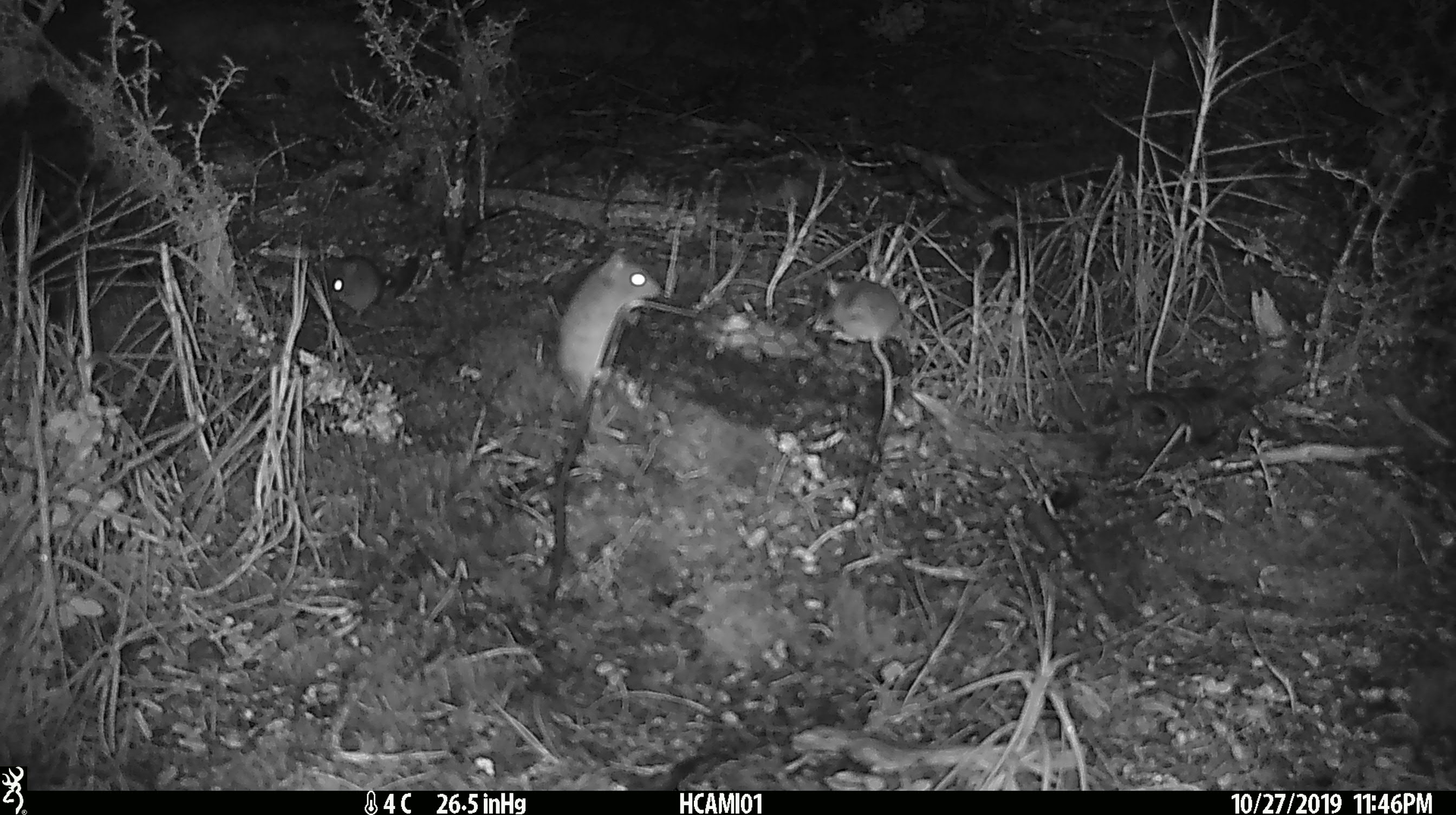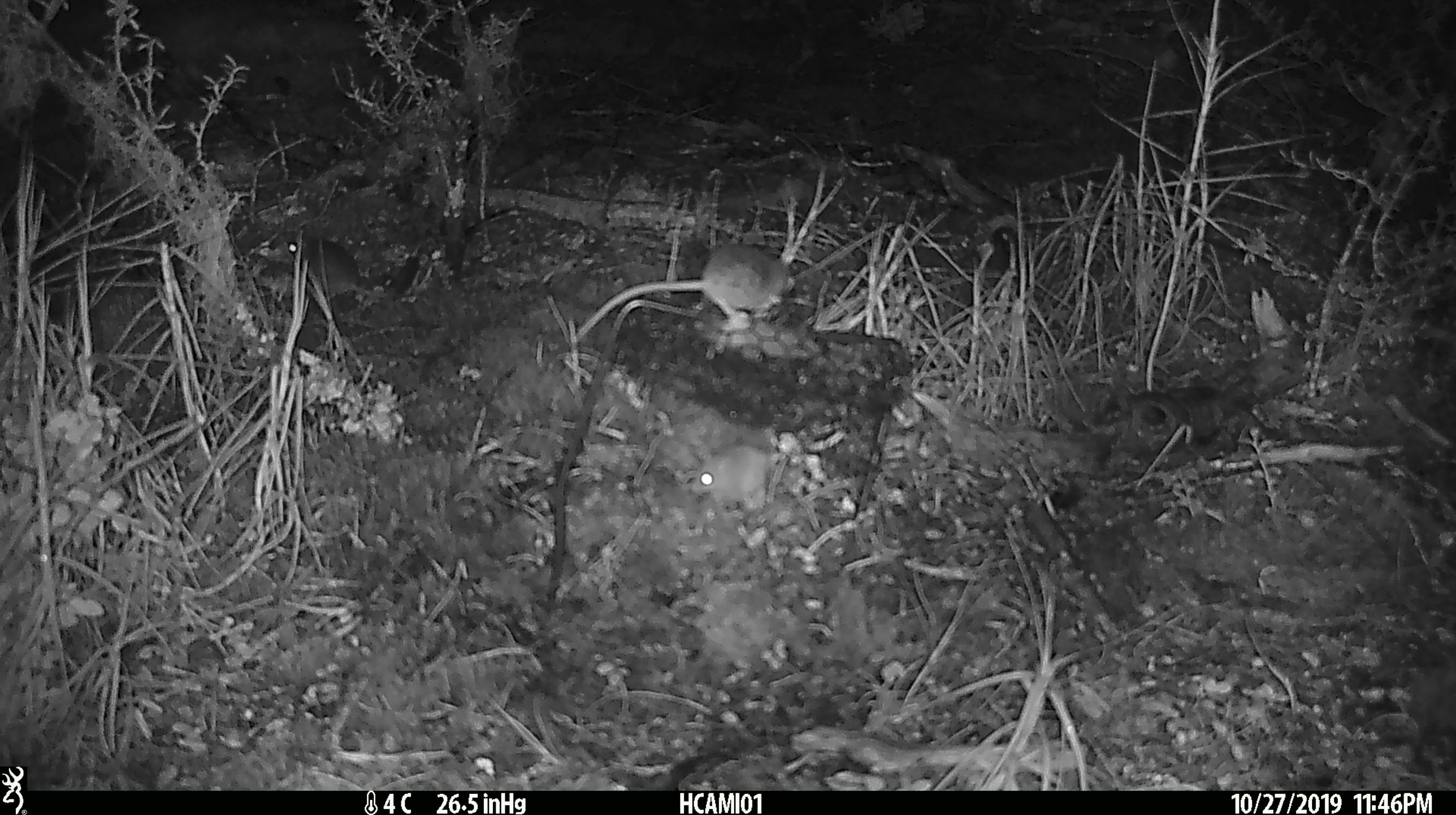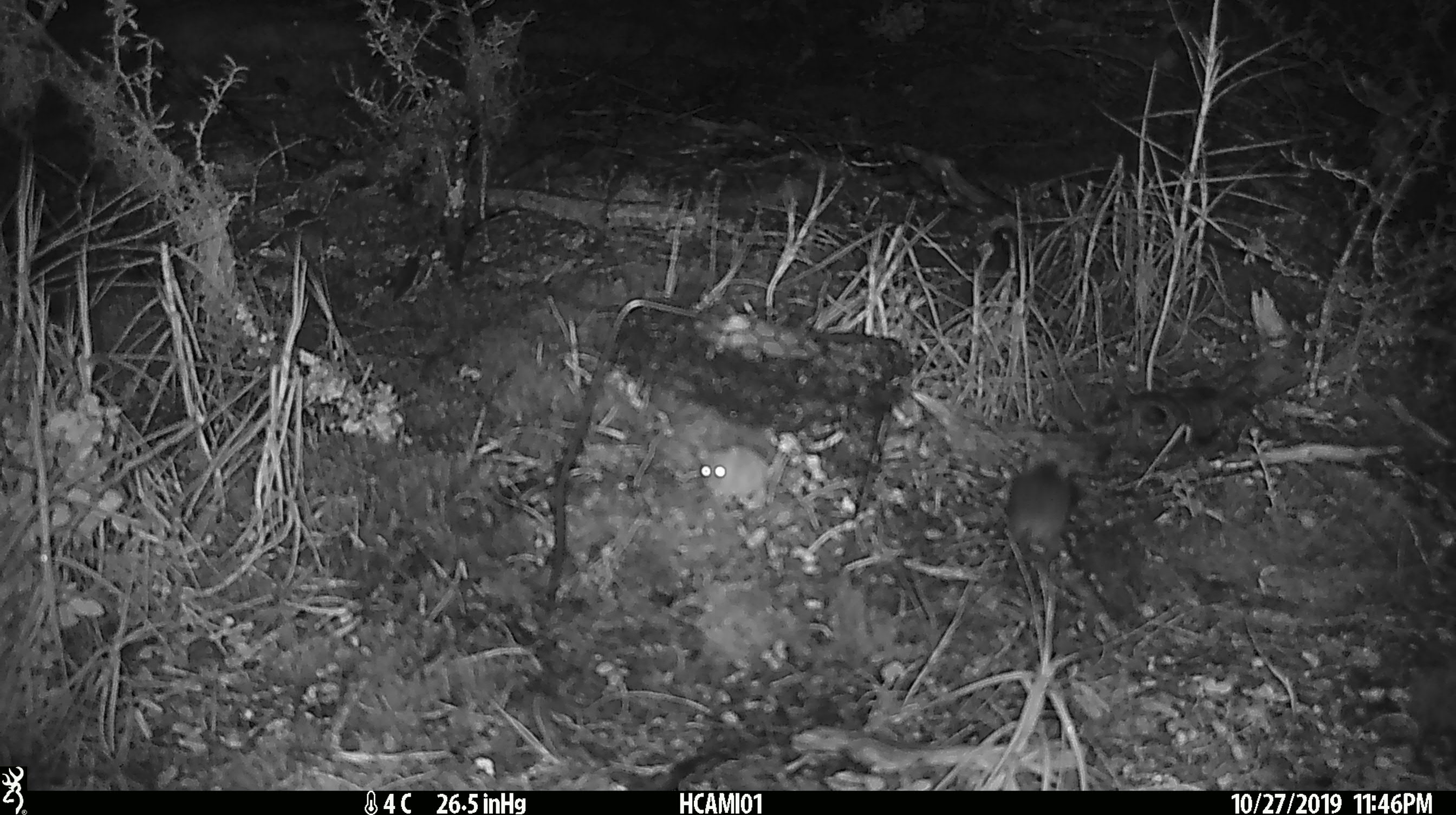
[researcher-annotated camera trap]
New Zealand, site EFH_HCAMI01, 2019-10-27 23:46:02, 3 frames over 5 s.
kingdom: Animalia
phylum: Chordata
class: Mammalia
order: Rodentia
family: Muridae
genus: Mus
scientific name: Mus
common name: mouse